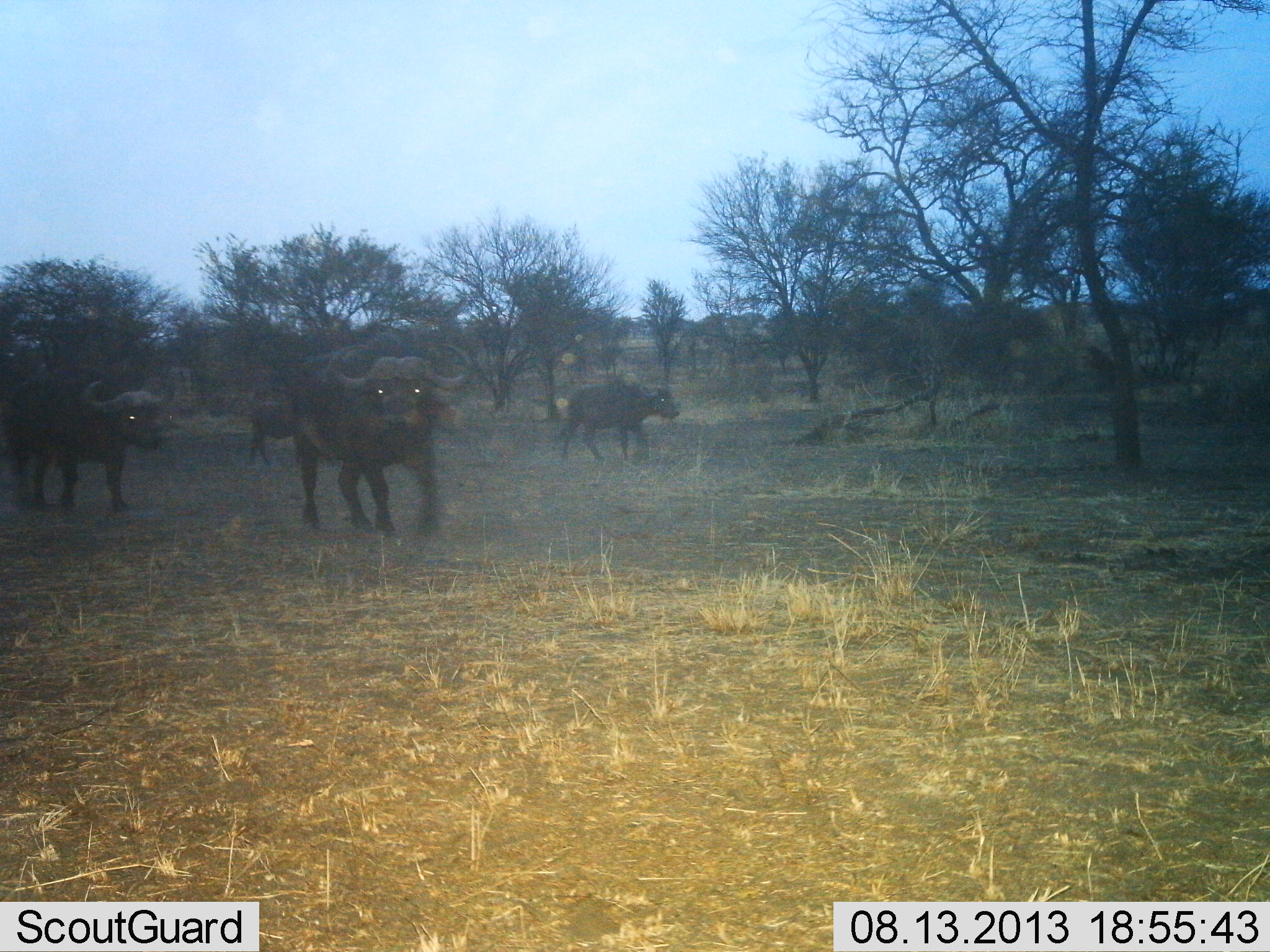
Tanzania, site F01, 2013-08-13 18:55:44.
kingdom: Animalia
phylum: Chordata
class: Mammalia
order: Artiodactyla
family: Bovidae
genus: Syncerus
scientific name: Syncerus caffer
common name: cape buffalo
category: buffalo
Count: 4.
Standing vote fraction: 21%.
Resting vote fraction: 3%.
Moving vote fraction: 84%.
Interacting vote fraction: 0%.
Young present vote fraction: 5%.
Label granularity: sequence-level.